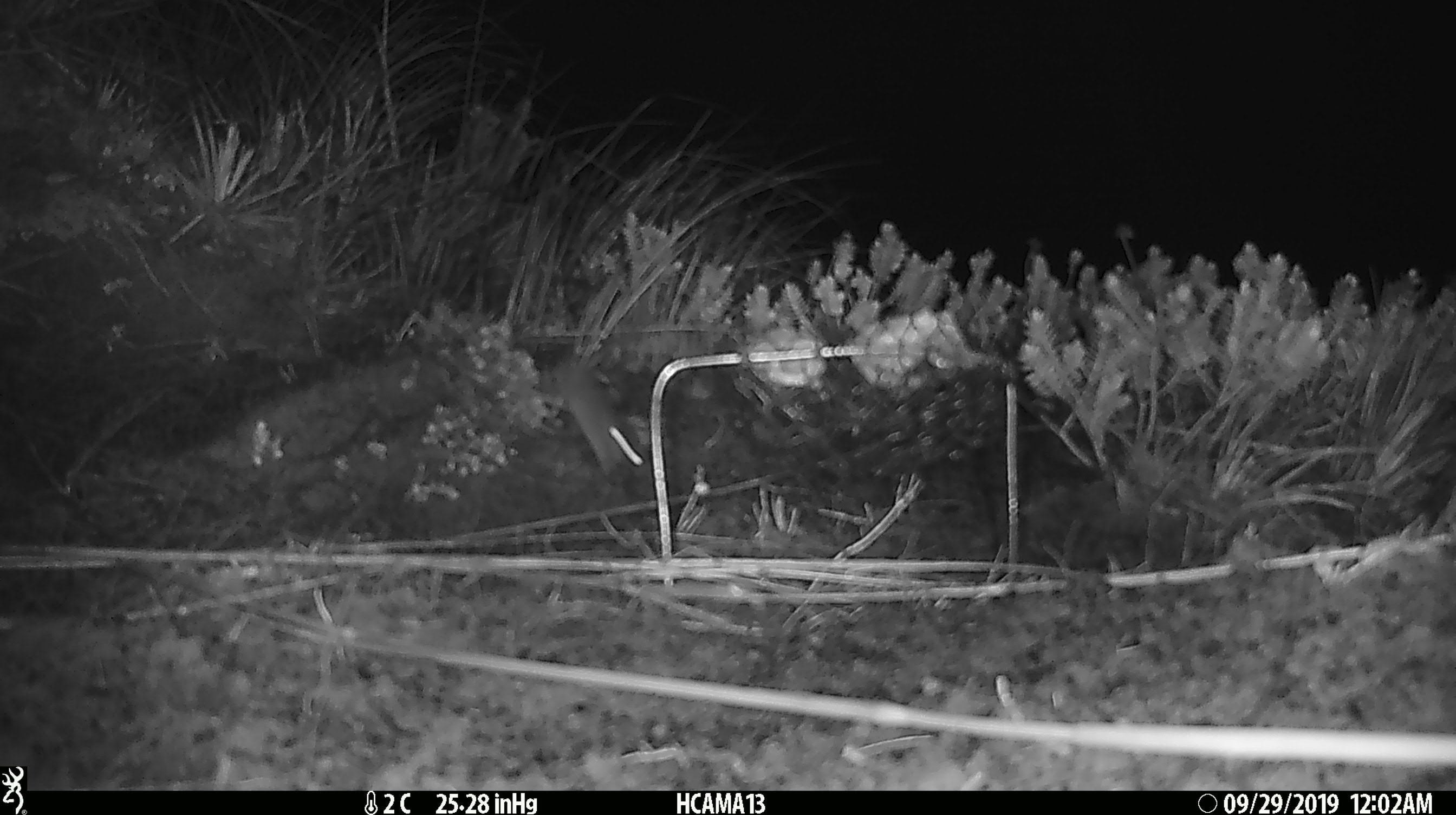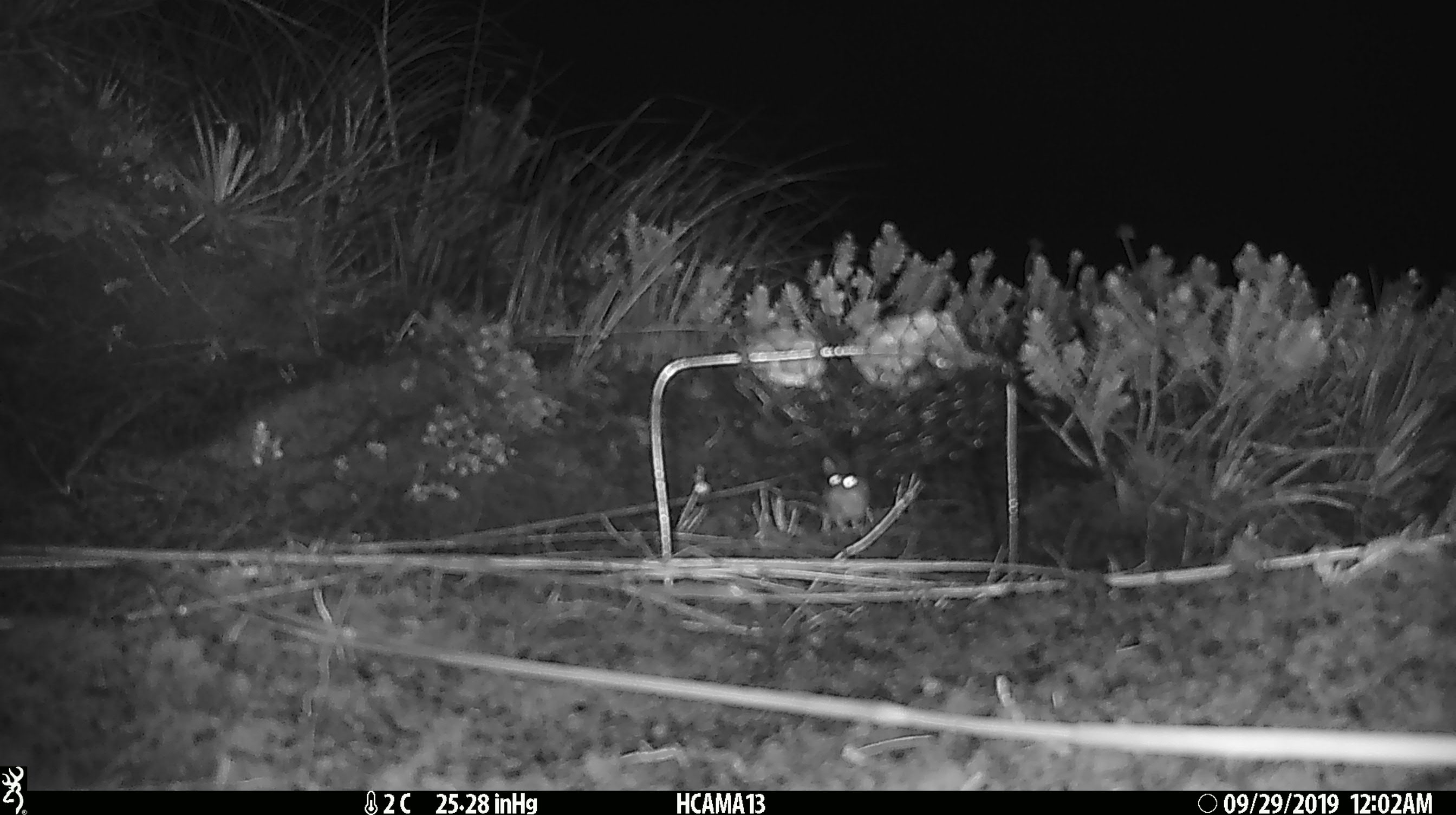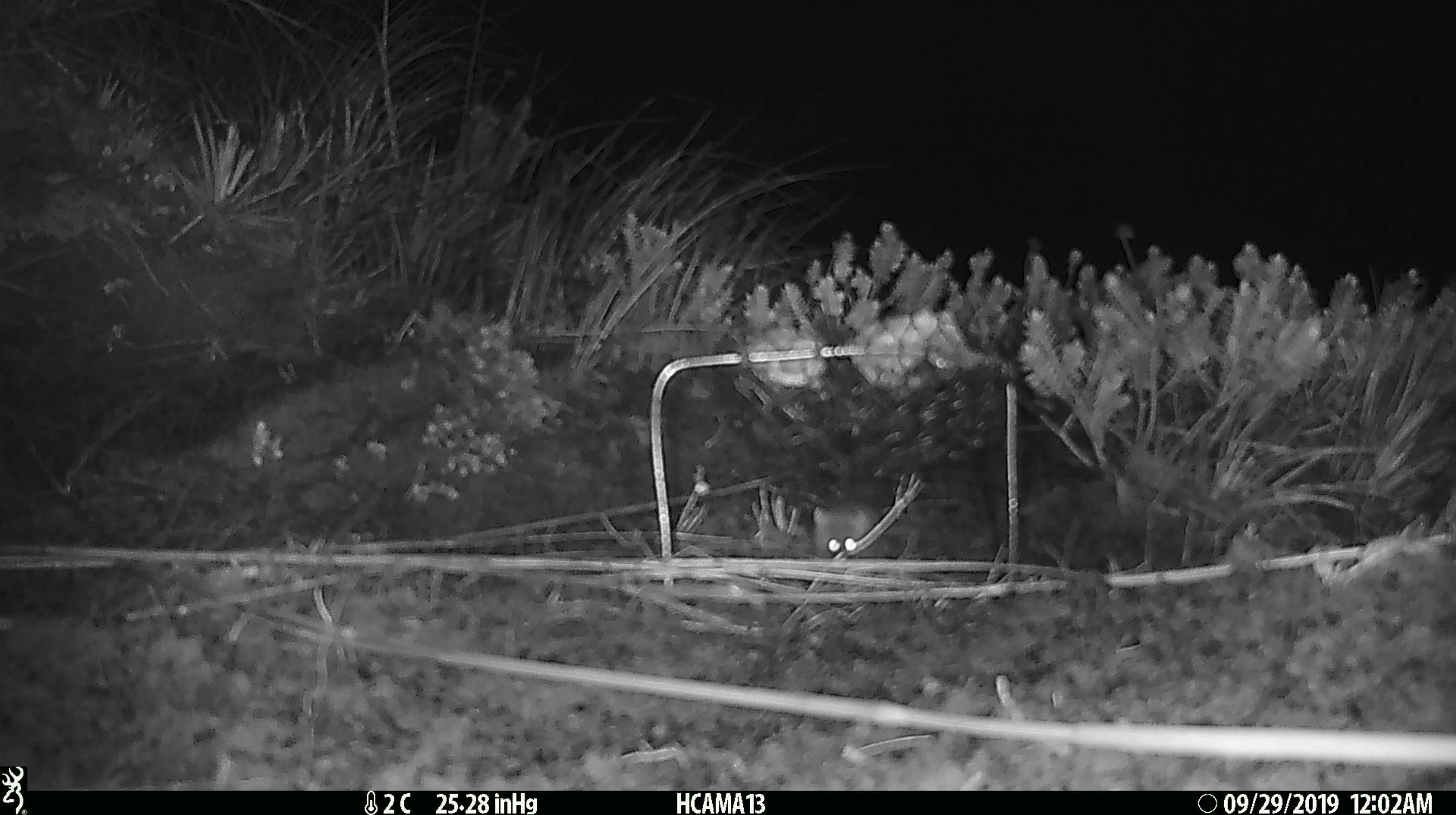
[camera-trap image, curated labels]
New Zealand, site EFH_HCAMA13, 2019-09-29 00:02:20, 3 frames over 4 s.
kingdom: Animalia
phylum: Chordata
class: Mammalia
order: Rodentia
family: Muridae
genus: Mus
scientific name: Mus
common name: mouse